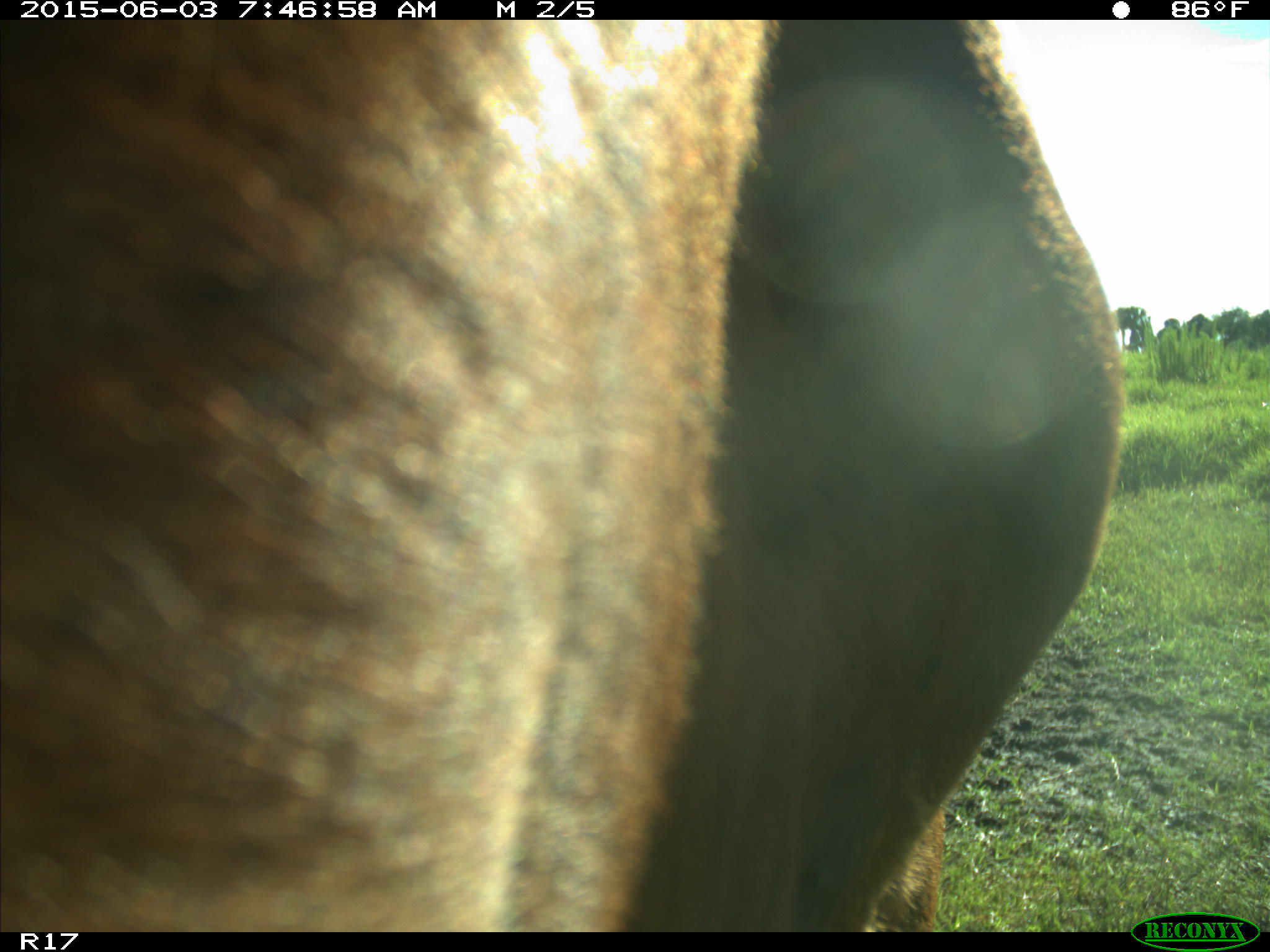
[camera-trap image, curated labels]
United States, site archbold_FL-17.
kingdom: Animalia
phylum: Chordata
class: Mammalia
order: Artiodactyla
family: Bovidae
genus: Bos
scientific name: Bos taurus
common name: domestic cow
Bos taurus (domestic cow).